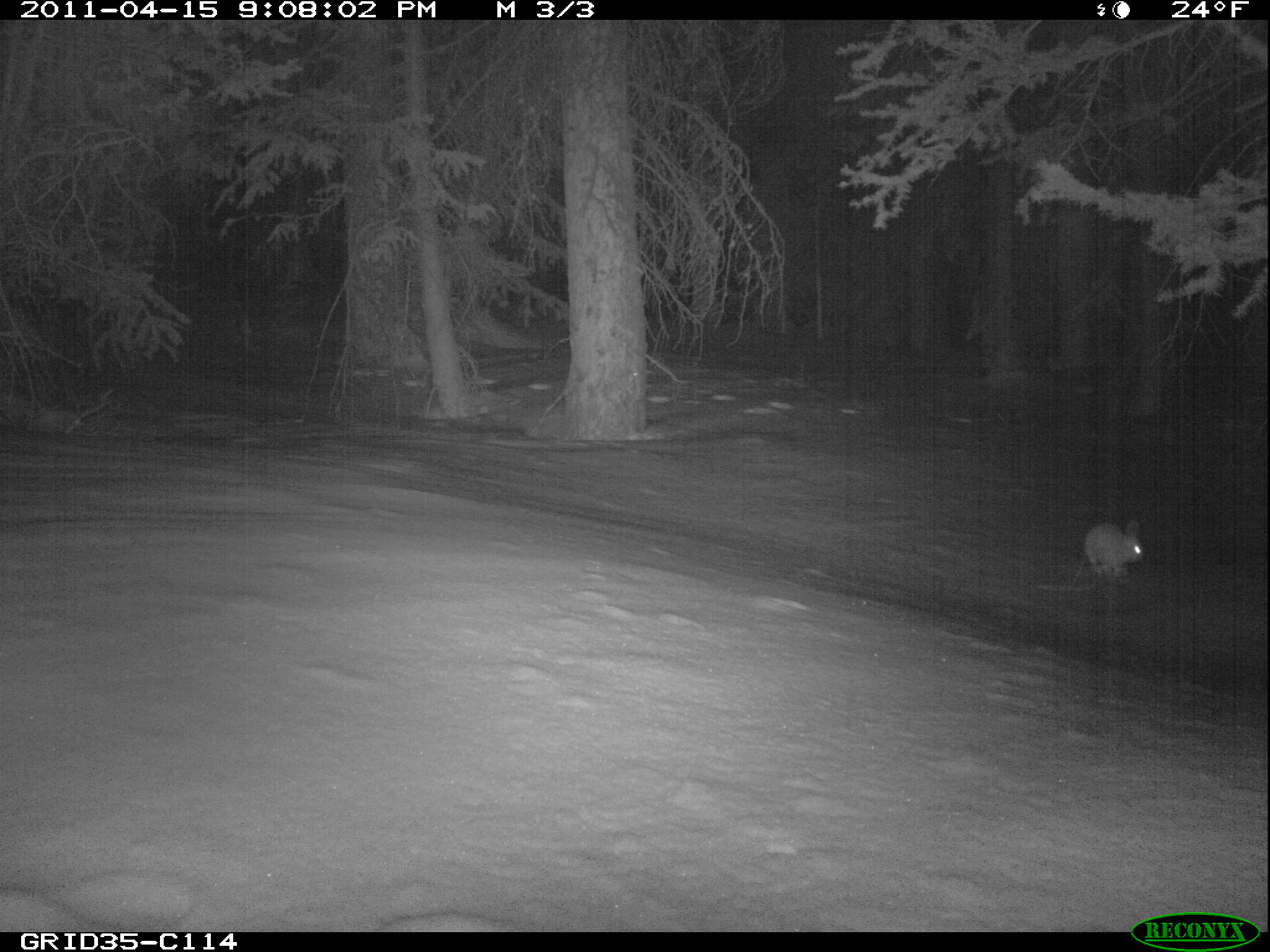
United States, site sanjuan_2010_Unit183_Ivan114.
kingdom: Animalia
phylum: Chordata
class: Mammalia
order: Lagomorpha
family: Leporidae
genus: Lepus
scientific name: Lepus americanus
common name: snowshoe hare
Lepus americanus (snowshoe hare).